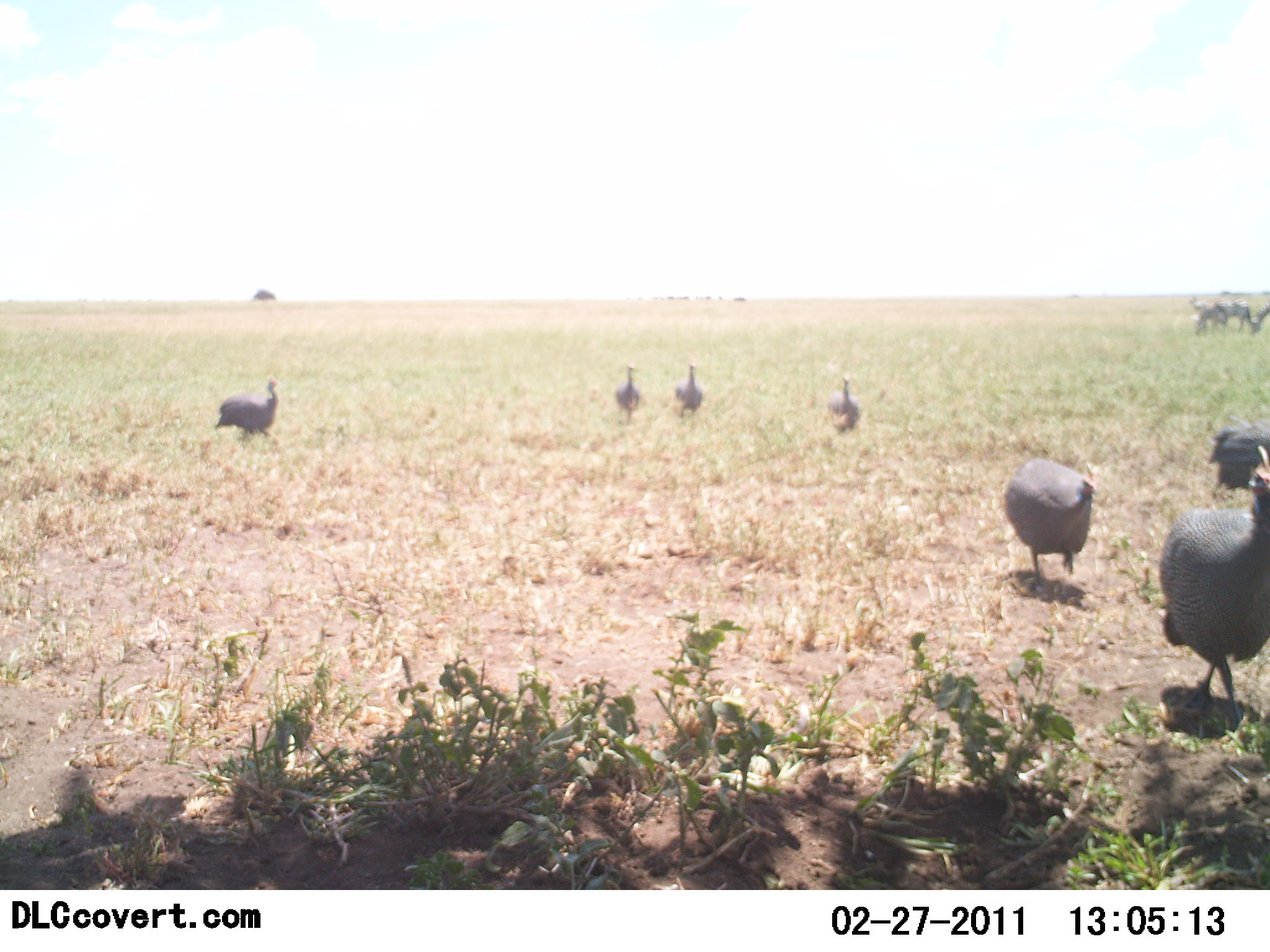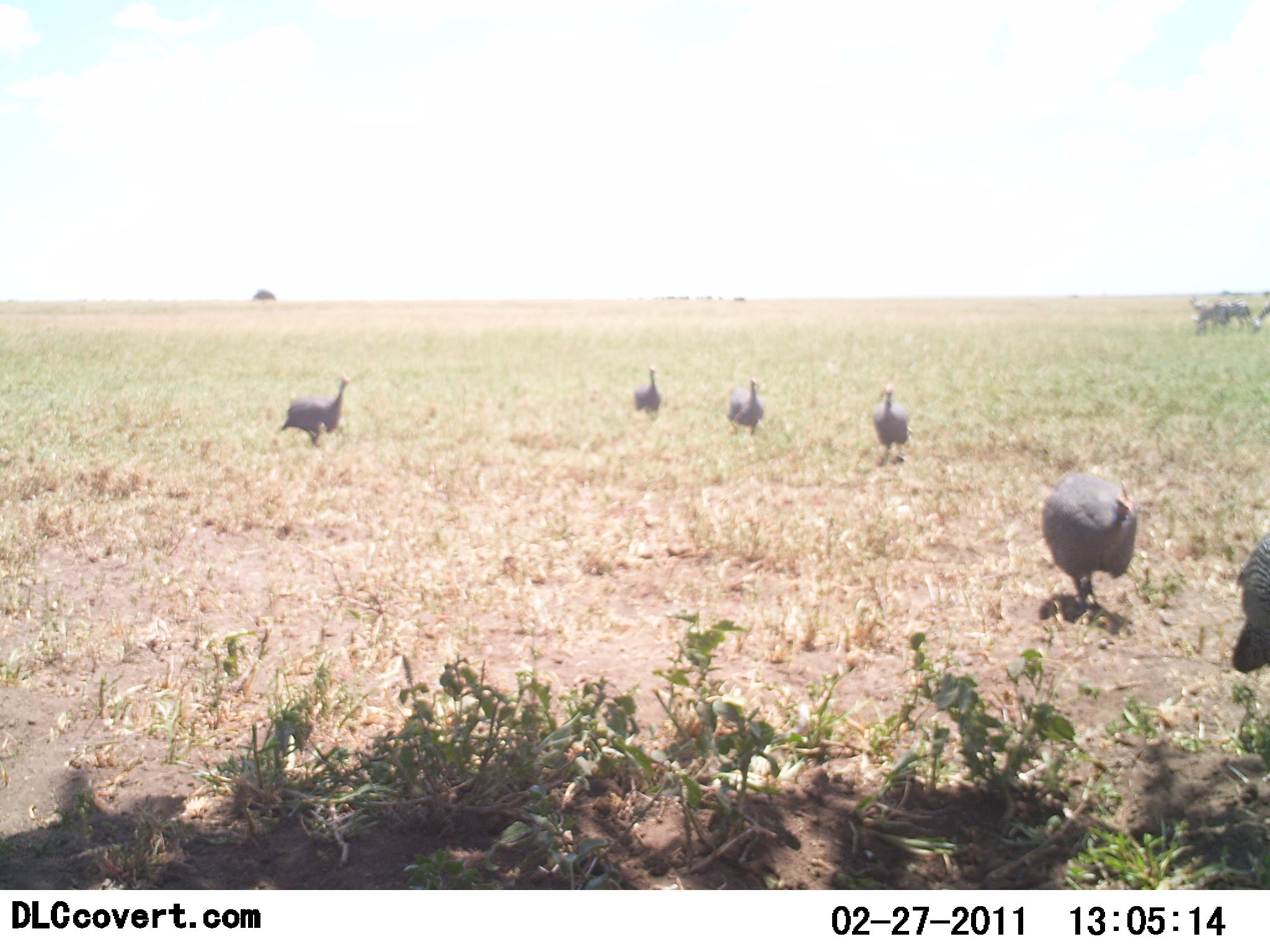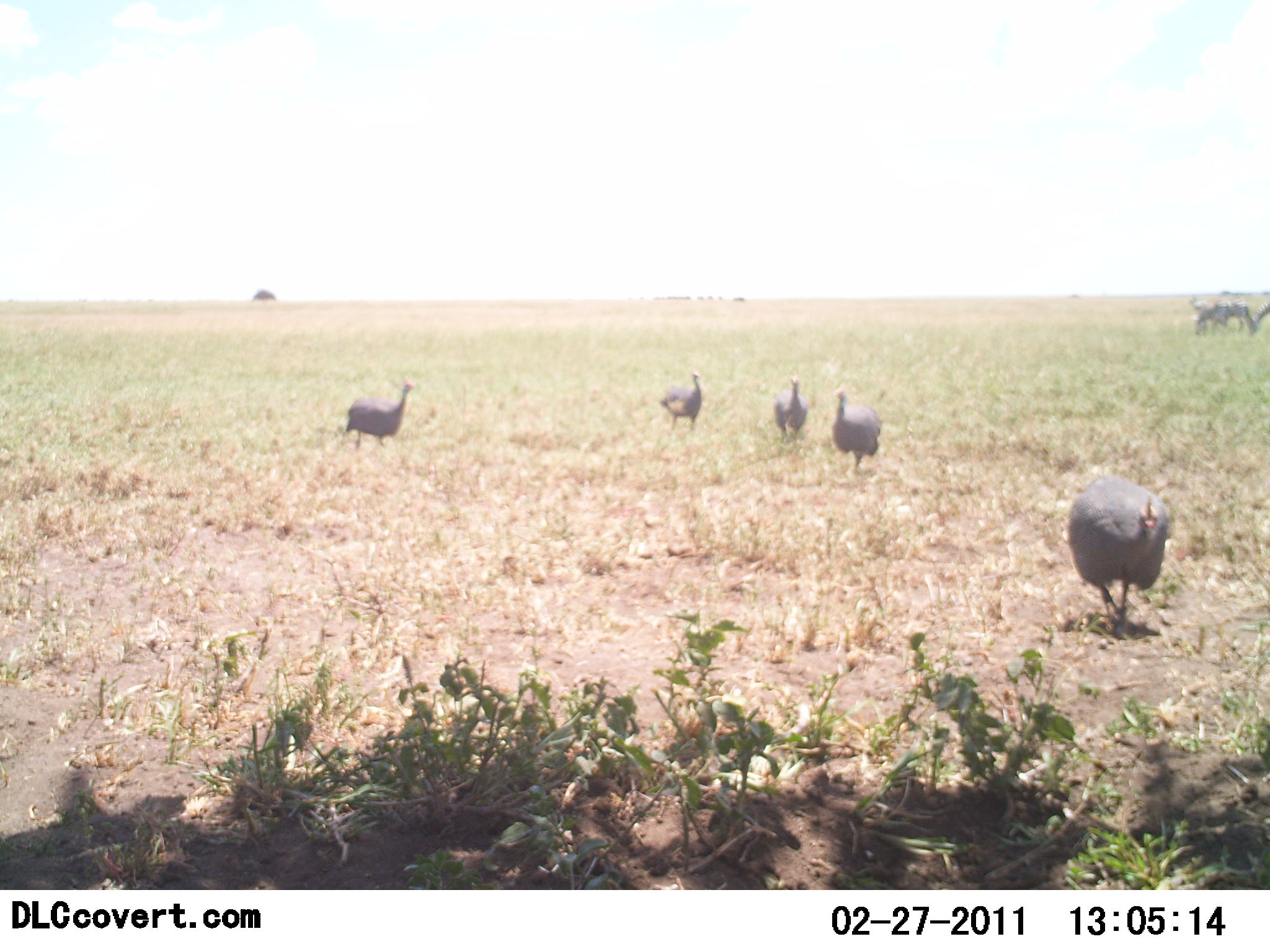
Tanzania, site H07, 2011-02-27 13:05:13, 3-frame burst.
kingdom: Animalia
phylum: Chordata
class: Aves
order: Galliformes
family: Numididae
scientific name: Numididae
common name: guinea fowl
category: guineafowl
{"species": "guineafowl (guinea fowl) (Numididae)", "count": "6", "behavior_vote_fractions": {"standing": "7%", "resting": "0%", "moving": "96%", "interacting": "0%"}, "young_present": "0%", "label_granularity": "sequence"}